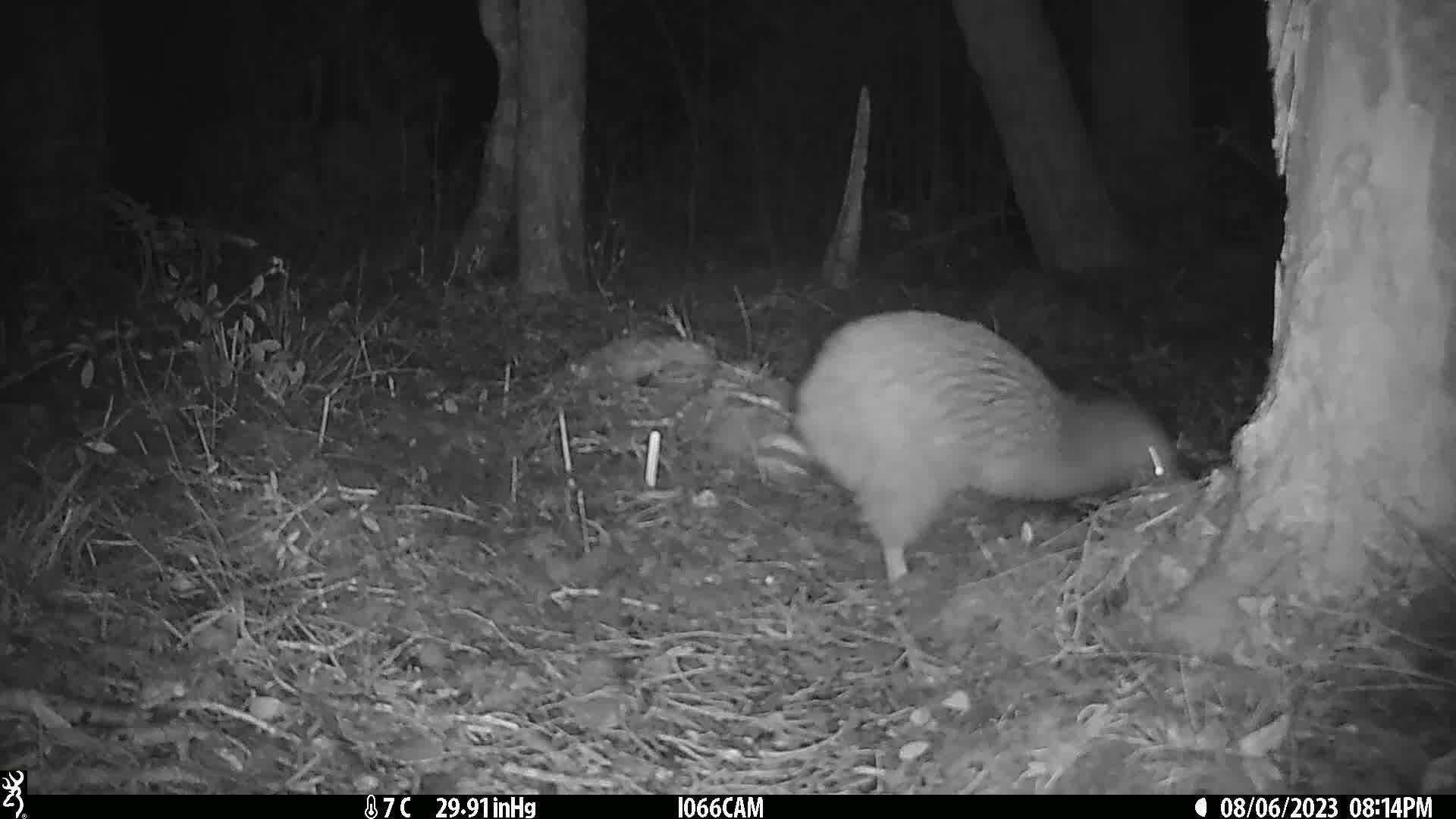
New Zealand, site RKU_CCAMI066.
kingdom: Animalia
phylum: Chordata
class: Aves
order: Apterygiformes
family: Apterygidae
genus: Apteryx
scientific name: Apteryx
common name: kiwi